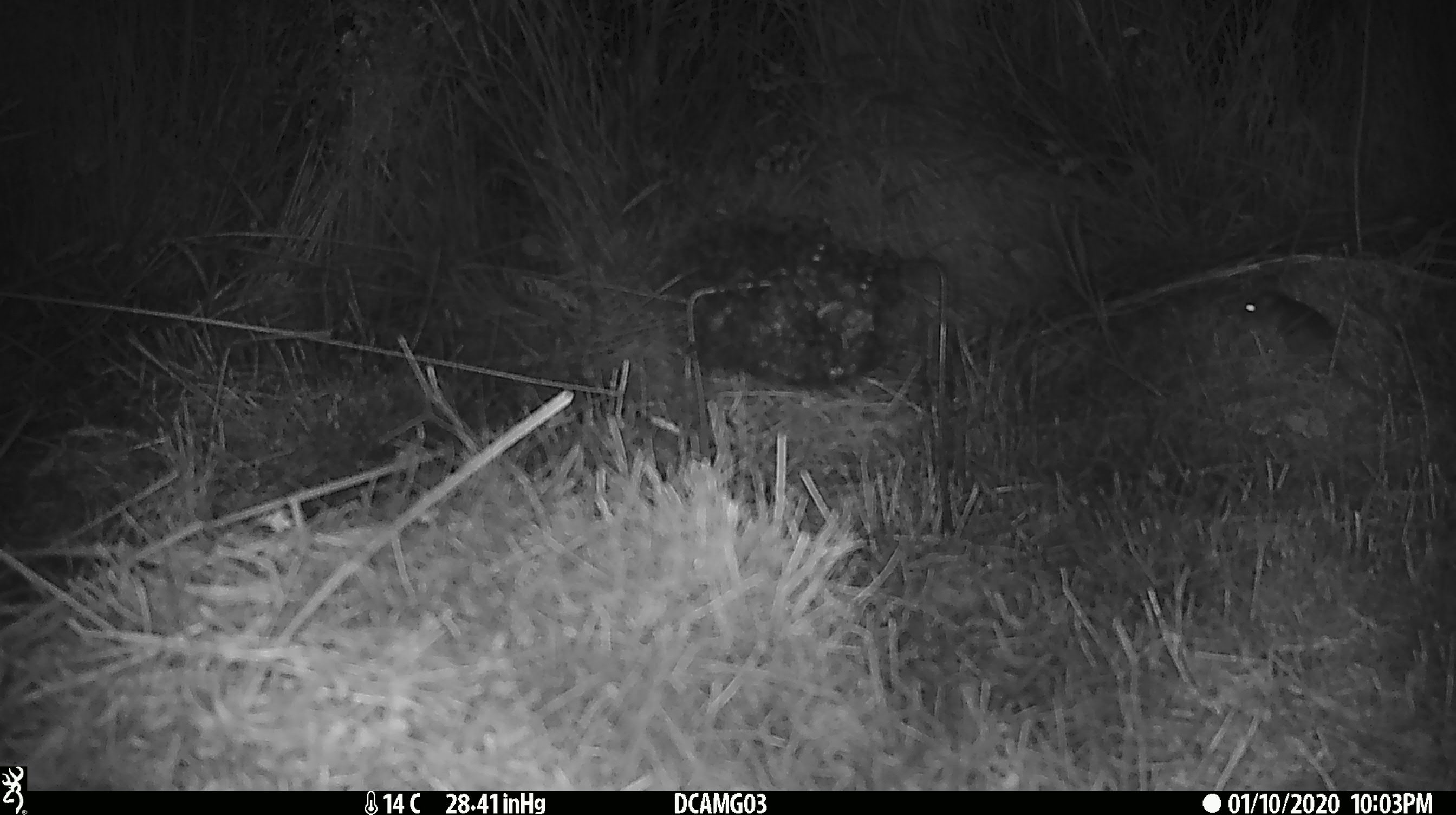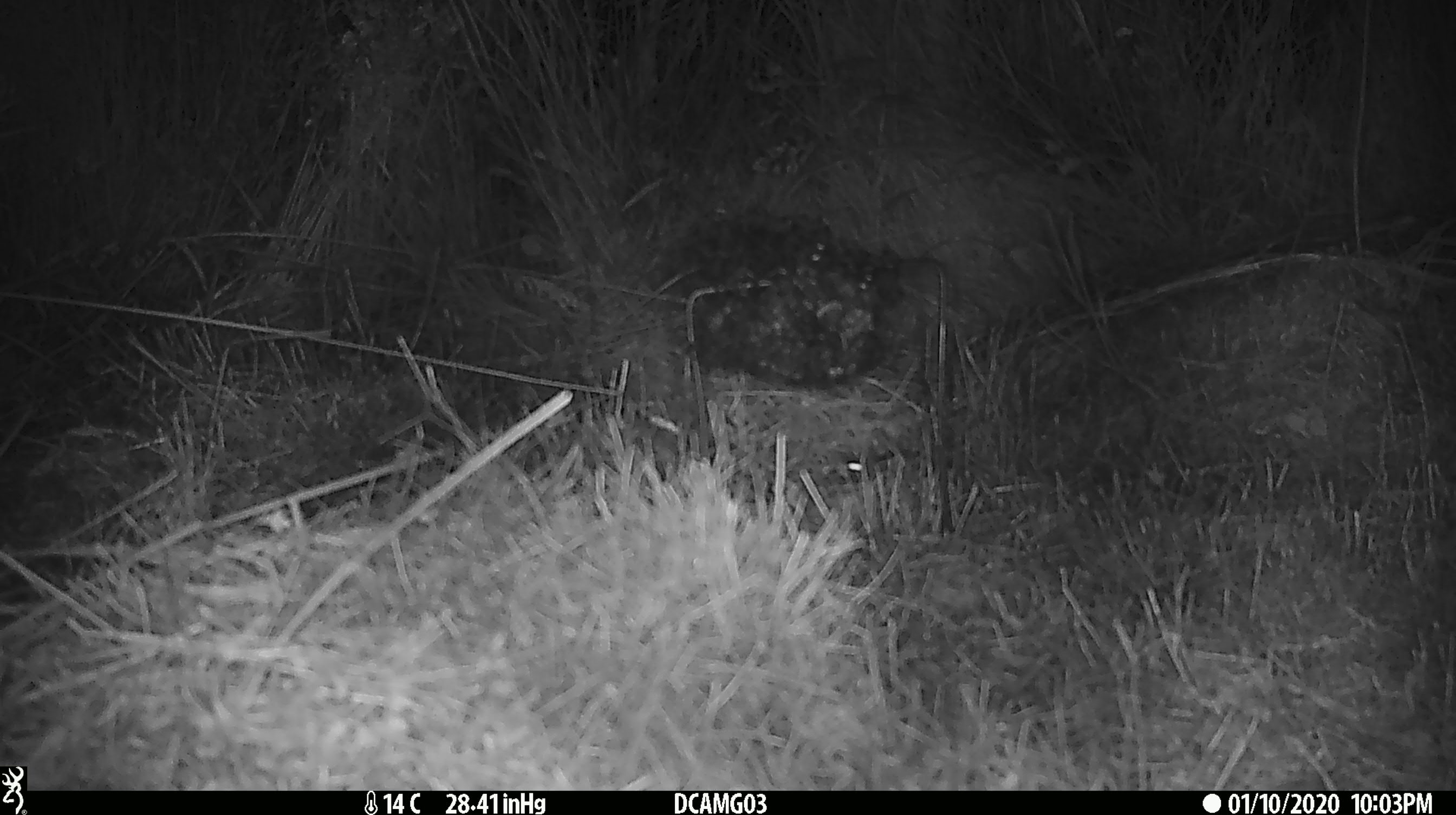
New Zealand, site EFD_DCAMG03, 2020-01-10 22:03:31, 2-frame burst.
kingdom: Animalia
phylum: Chordata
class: Mammalia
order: Rodentia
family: Muridae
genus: Mus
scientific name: Mus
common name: mouse